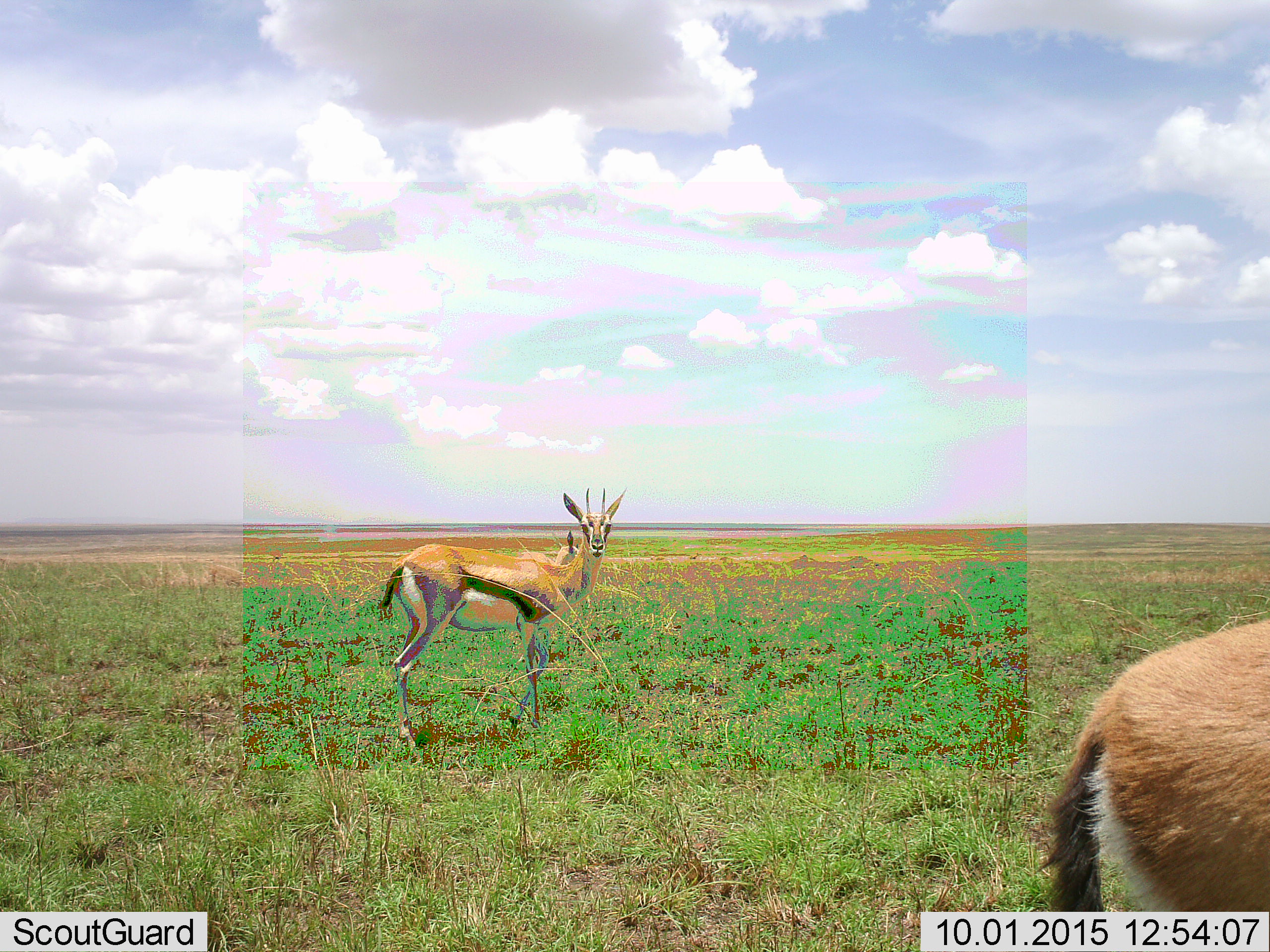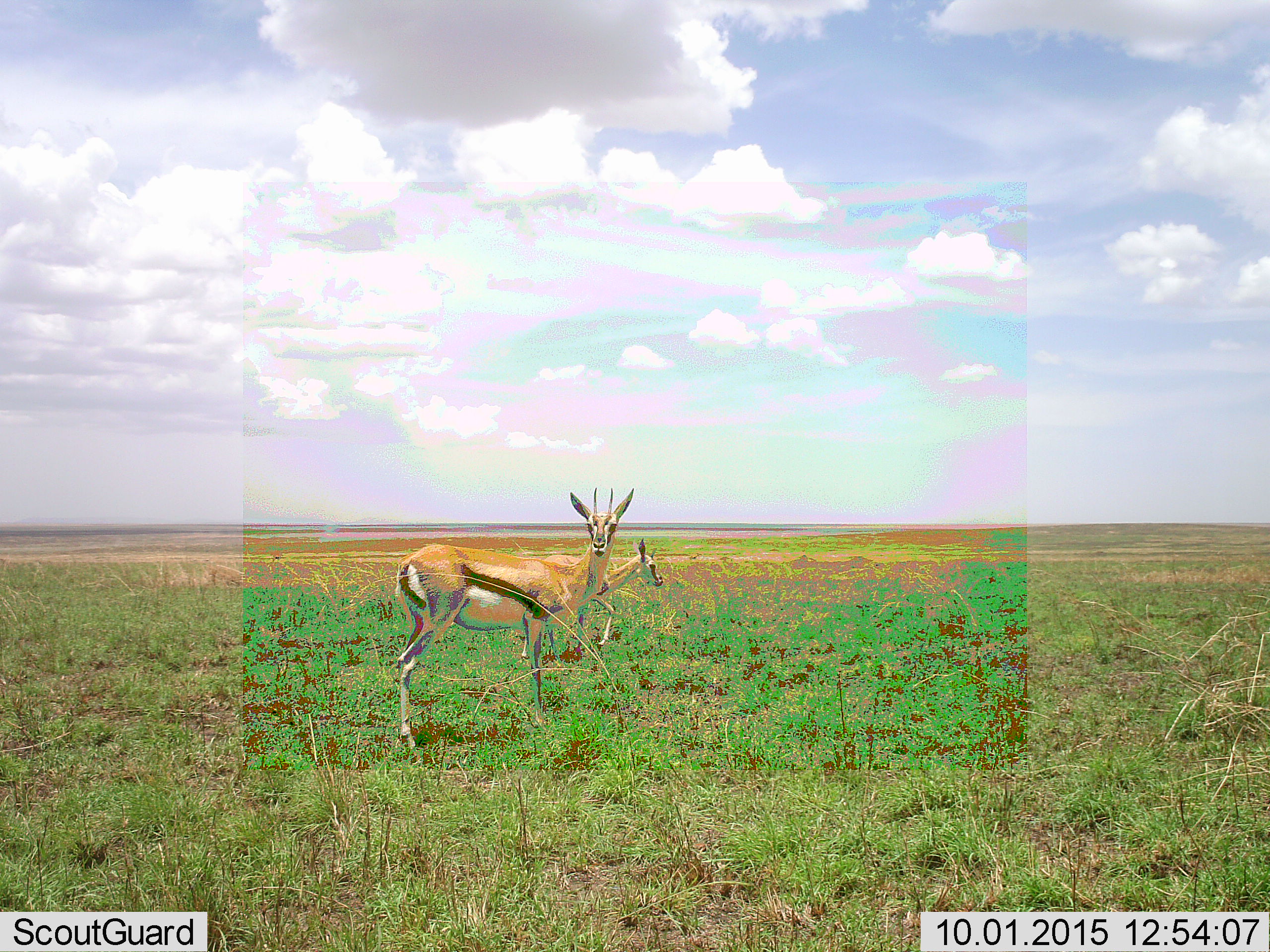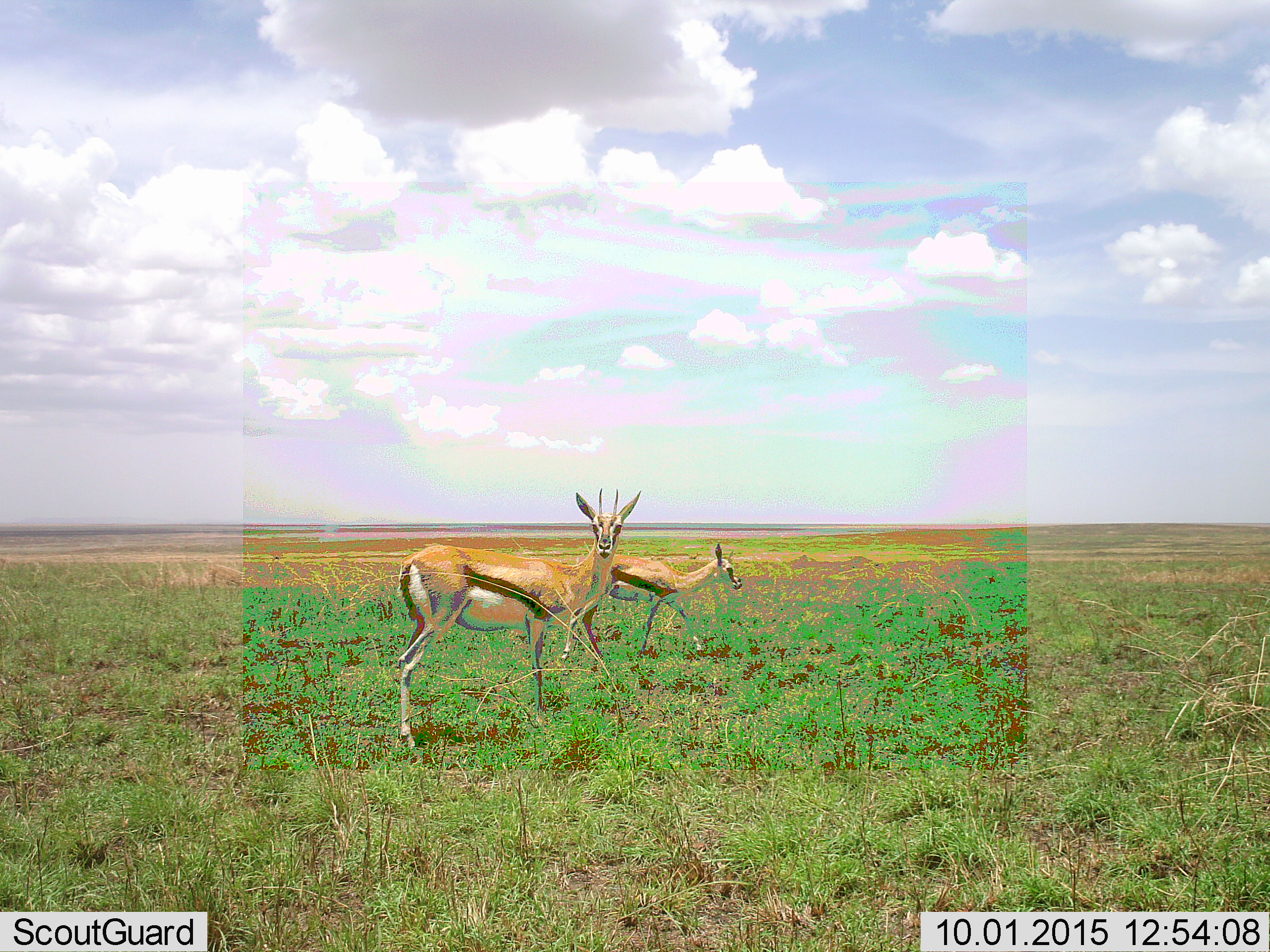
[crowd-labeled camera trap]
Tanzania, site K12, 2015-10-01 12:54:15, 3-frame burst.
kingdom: Animalia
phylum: Chordata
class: Mammalia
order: Artiodactyla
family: Bovidae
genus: Eudorcas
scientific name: Eudorcas thomsonii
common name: thomson's gazelle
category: gazellethomsons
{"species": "gazellethomsons (thomson's gazelle) (Eudorcas thomsonii)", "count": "3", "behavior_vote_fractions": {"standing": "90%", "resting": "0%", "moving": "40%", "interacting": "0%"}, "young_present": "0%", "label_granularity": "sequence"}